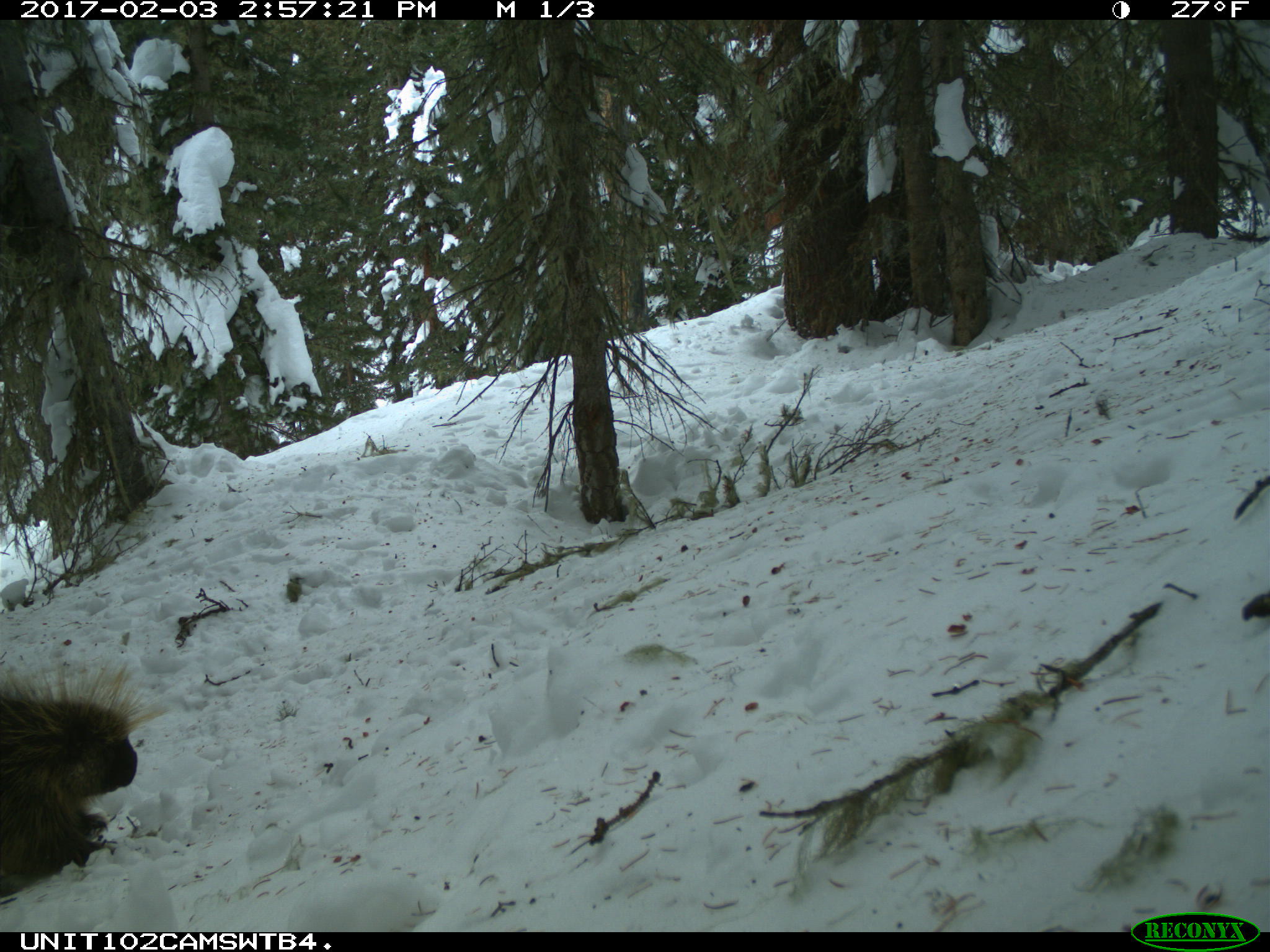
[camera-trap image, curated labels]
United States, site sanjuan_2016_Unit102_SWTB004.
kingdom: Animalia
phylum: Chordata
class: Mammalia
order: Rodentia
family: Erethizontidae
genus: Erethizon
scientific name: Erethizon dorsatum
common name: north american porcupine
Erethizon dorsatum (north american porcupine).